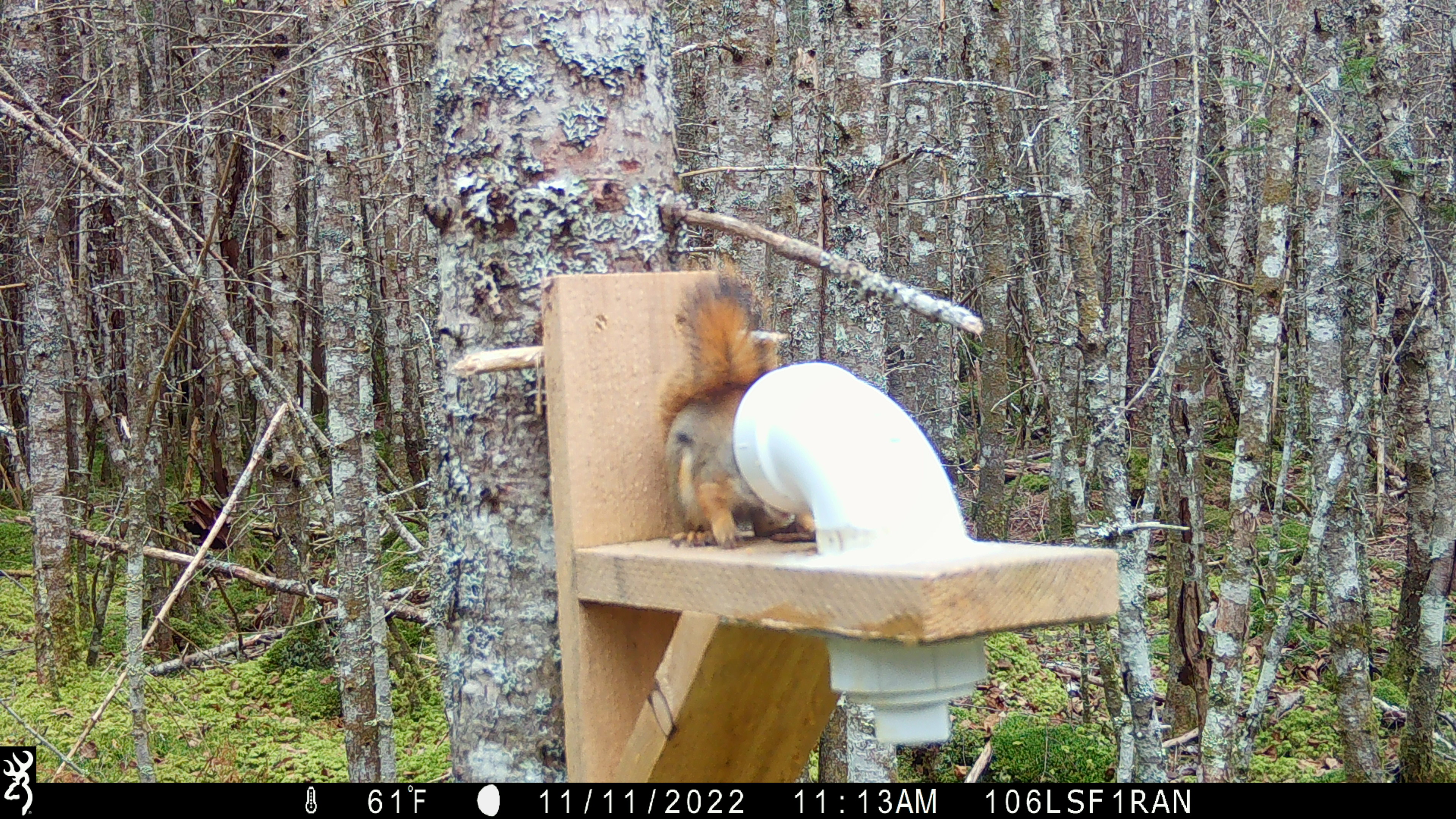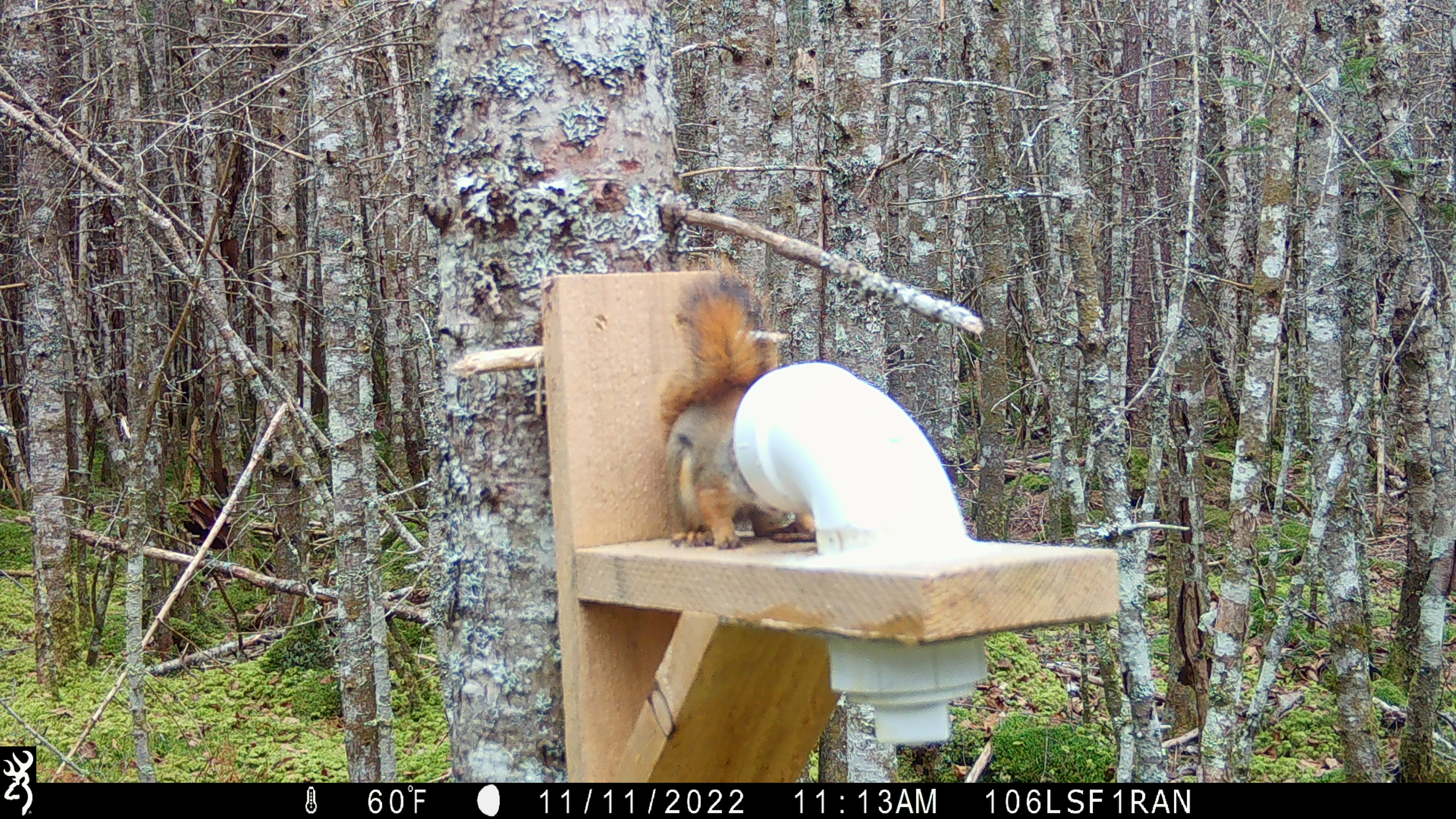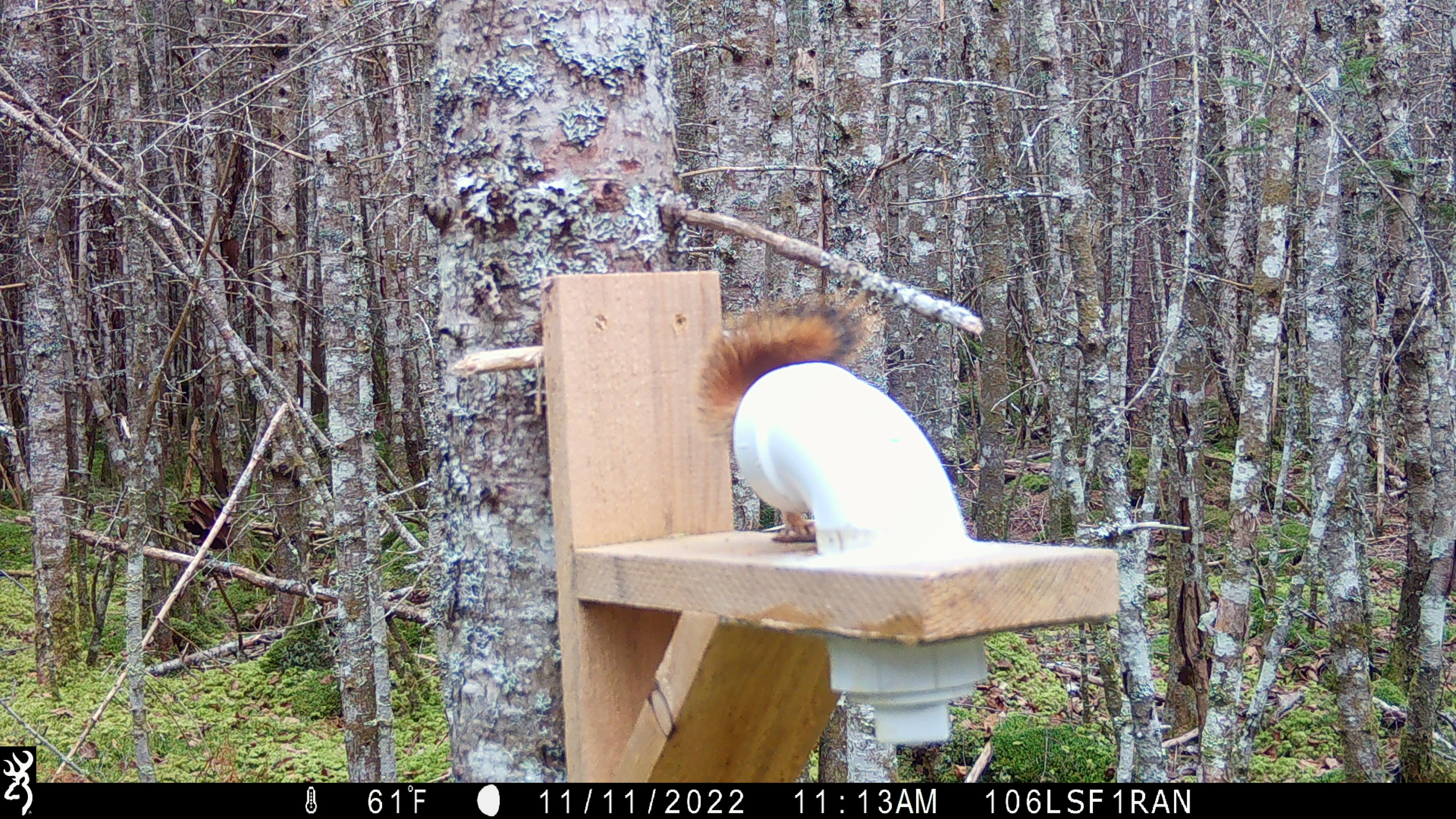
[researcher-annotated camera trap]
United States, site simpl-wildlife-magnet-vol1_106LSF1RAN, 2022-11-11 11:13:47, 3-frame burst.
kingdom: Animalia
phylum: Chordata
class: Mammalia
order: Rodentia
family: Sciuridae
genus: Tamiasciurus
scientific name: Tamiasciurus hudsonicus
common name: red squirrel